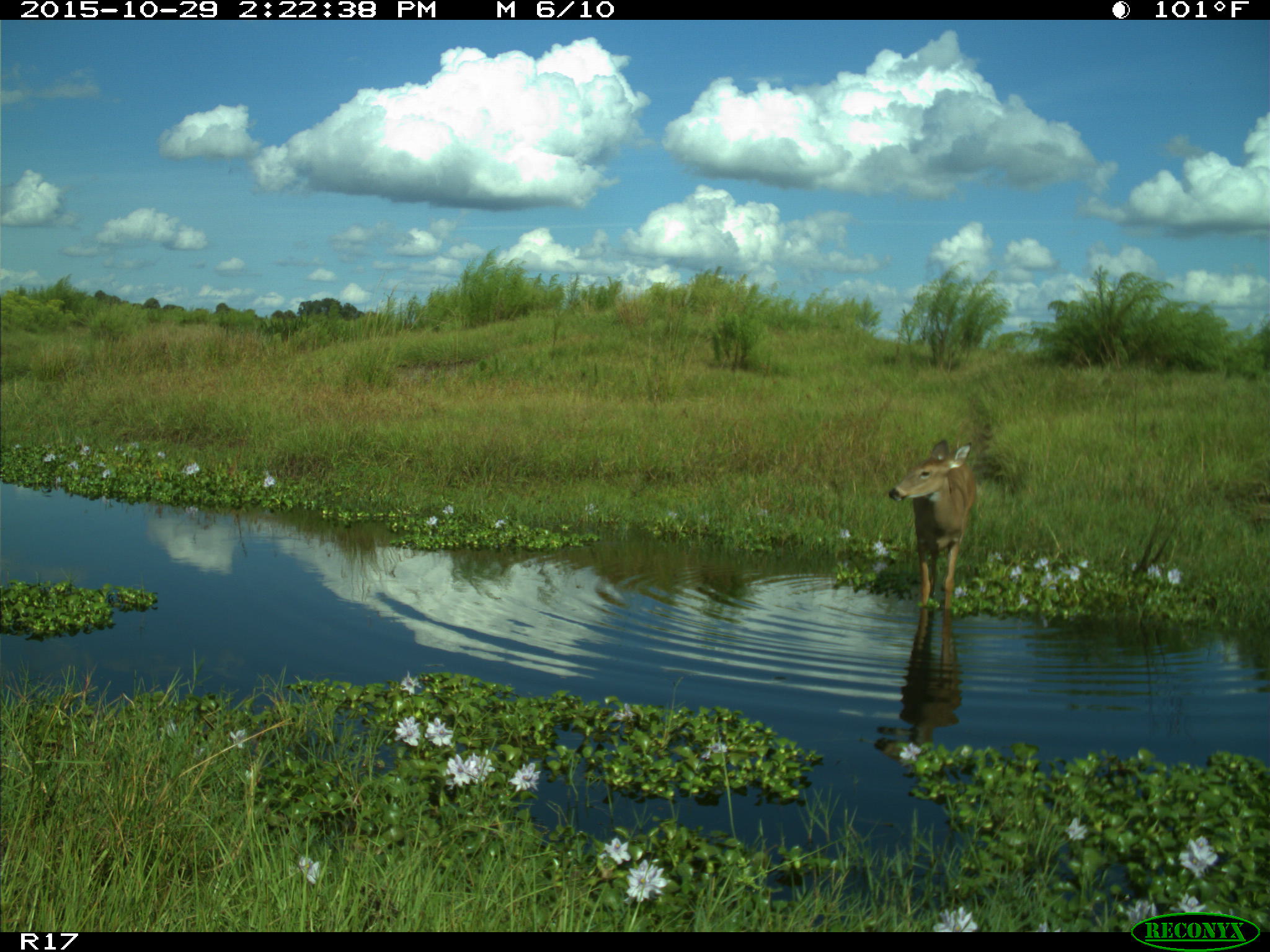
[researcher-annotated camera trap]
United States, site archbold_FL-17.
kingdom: Animalia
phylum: Chordata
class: Mammalia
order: Artiodactyla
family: Cervidae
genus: Odocoileus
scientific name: Odocoileus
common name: deer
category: unidentified deer